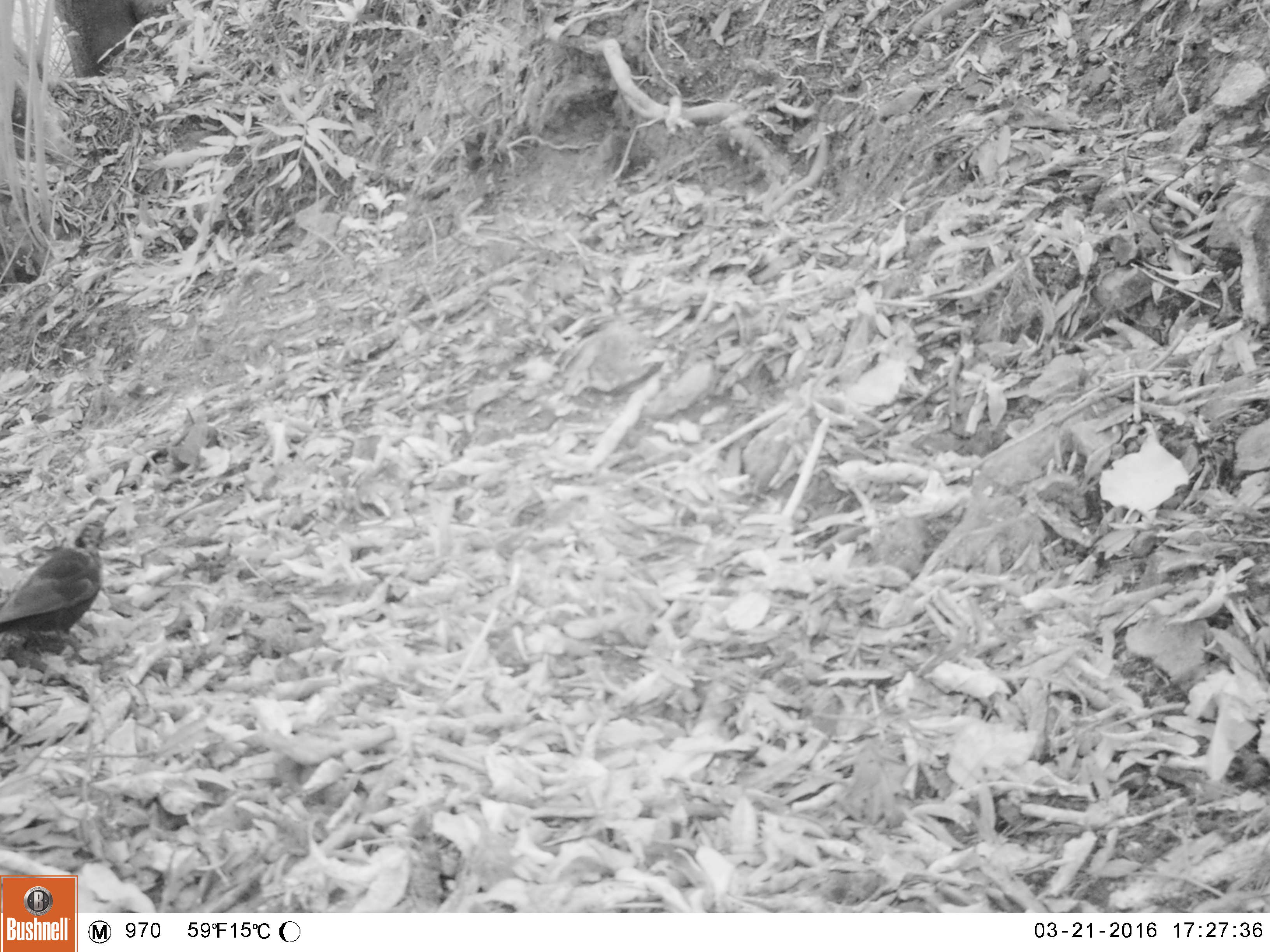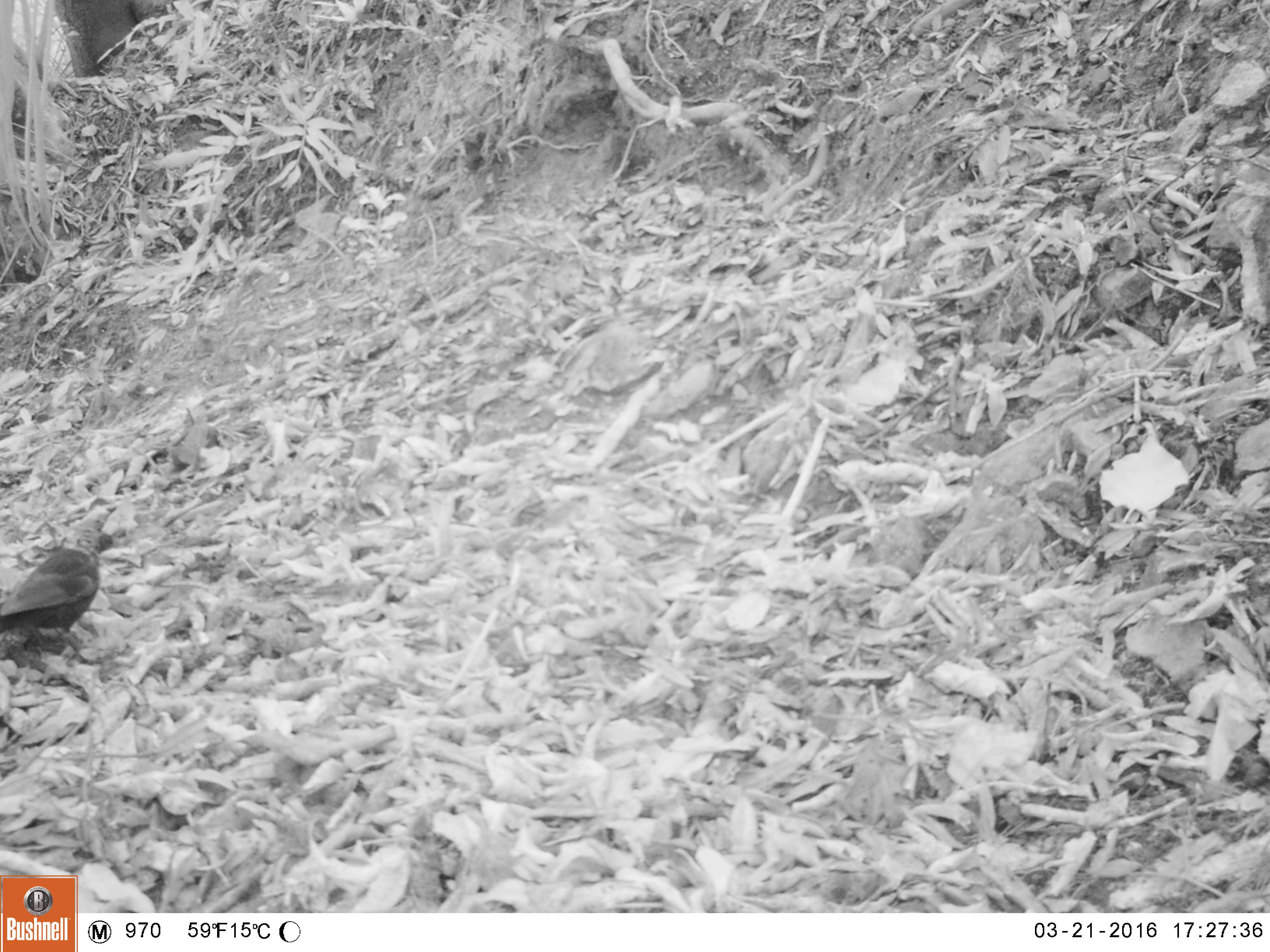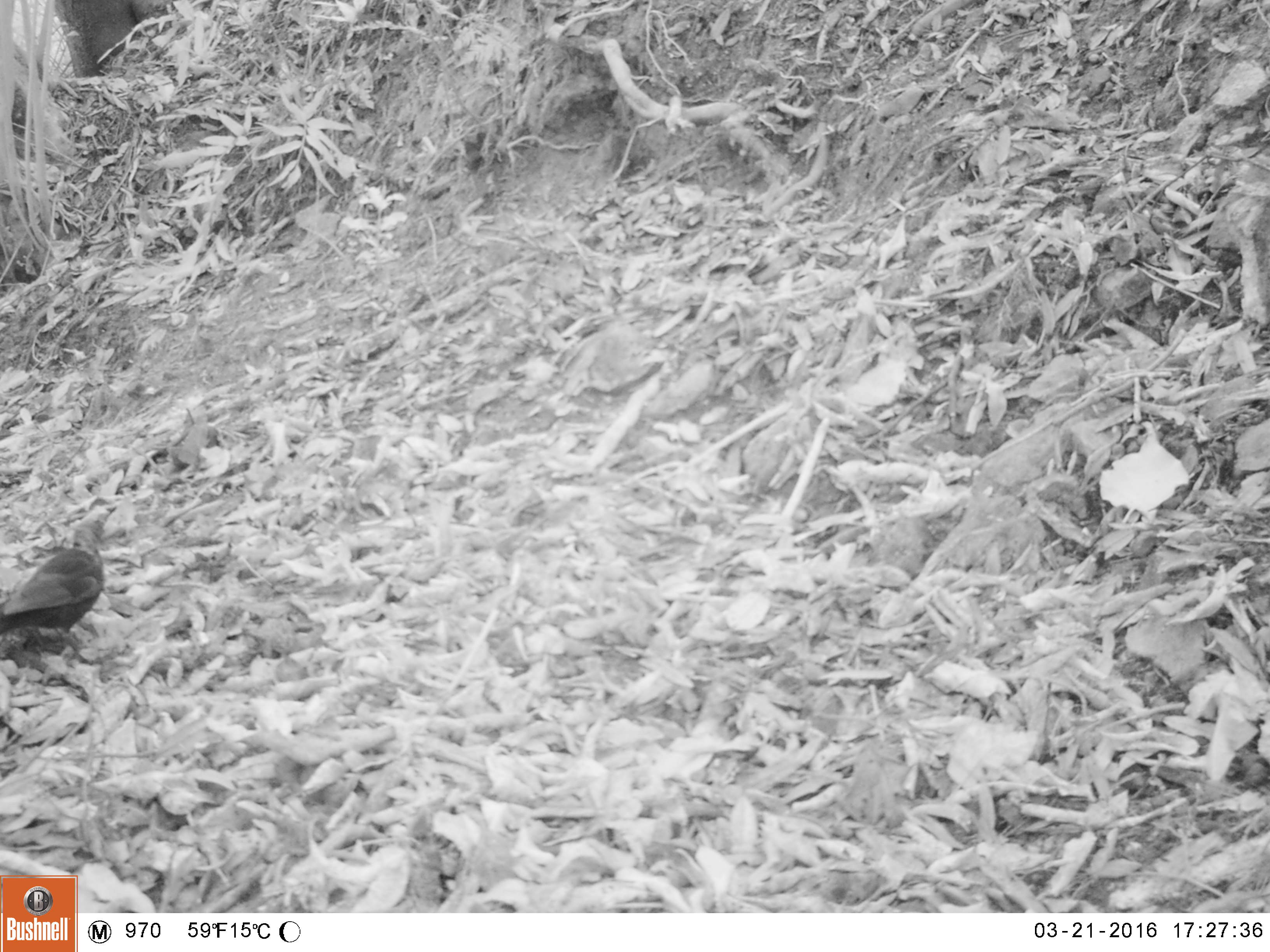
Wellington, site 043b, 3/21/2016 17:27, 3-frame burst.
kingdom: Animalia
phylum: Chordata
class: Aves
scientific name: Aves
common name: bird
Bird (Aves).